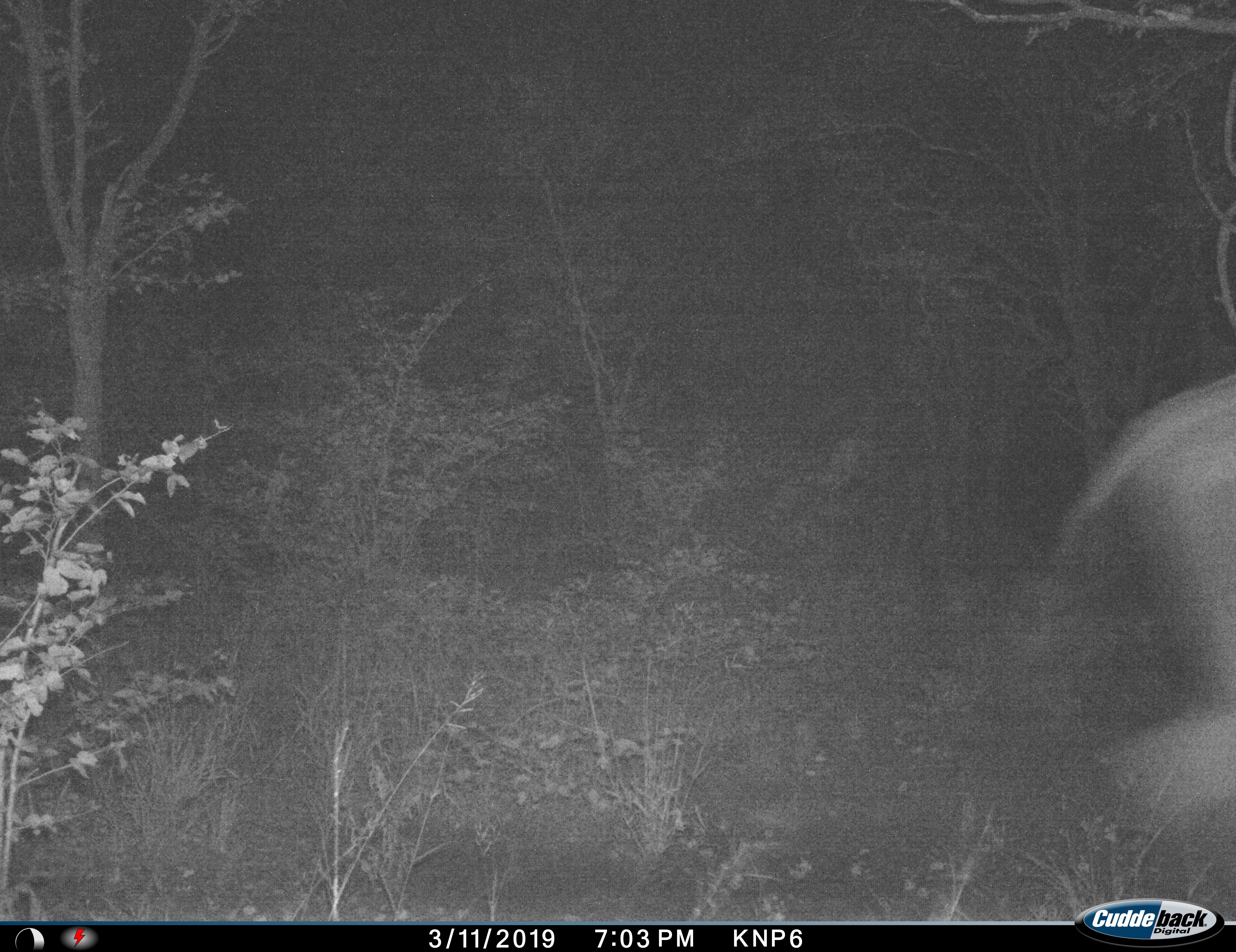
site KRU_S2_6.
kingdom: Animalia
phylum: Chordata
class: Mammalia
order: Proboscidea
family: Elephantidae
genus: Loxodonta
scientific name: Loxodonta africana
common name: african bush elephant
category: elephant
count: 1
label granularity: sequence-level